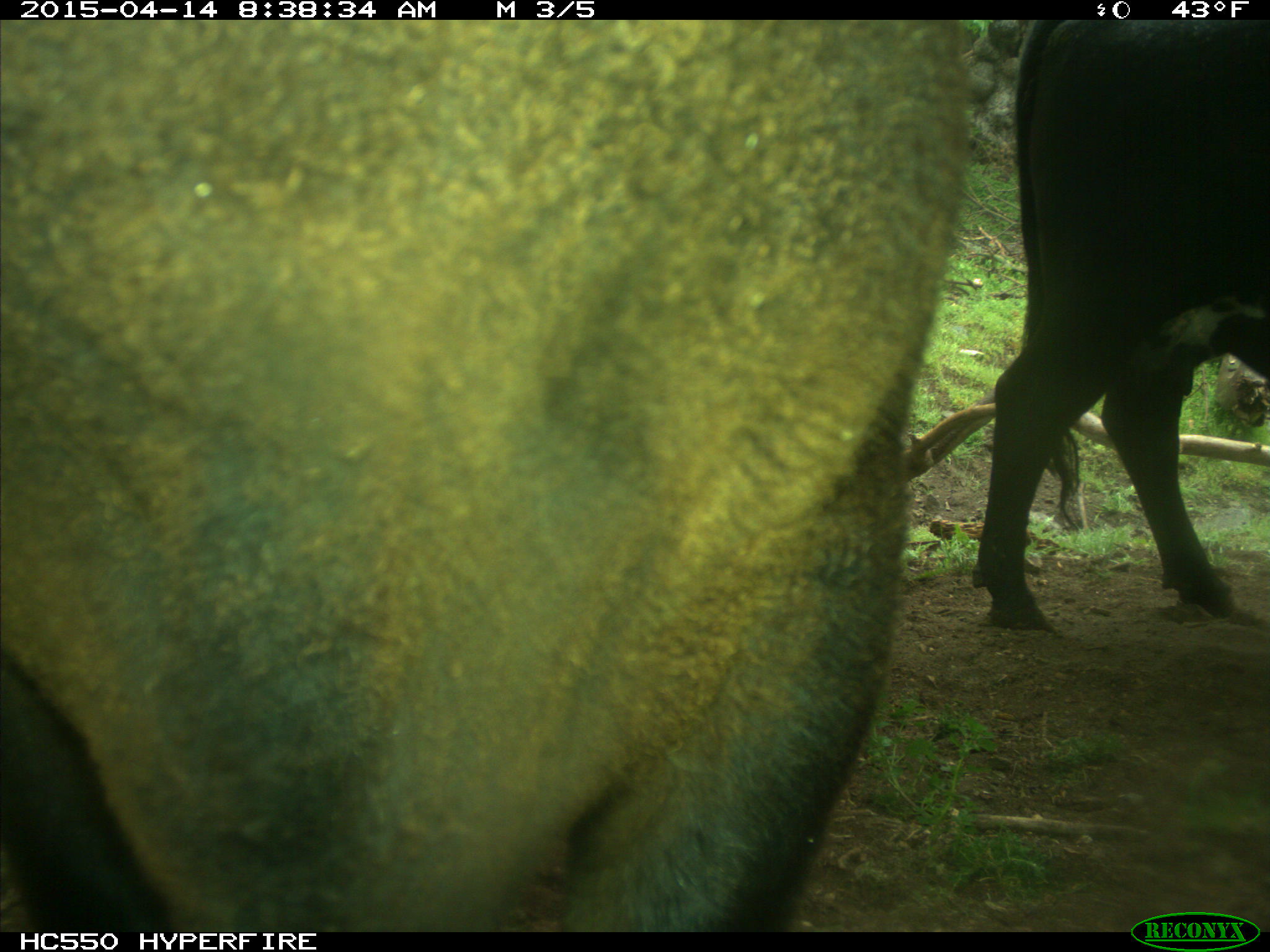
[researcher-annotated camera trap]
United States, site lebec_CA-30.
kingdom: Animalia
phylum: Chordata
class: Mammalia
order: Artiodactyla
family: Bovidae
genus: Bos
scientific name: Bos taurus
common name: domestic cow